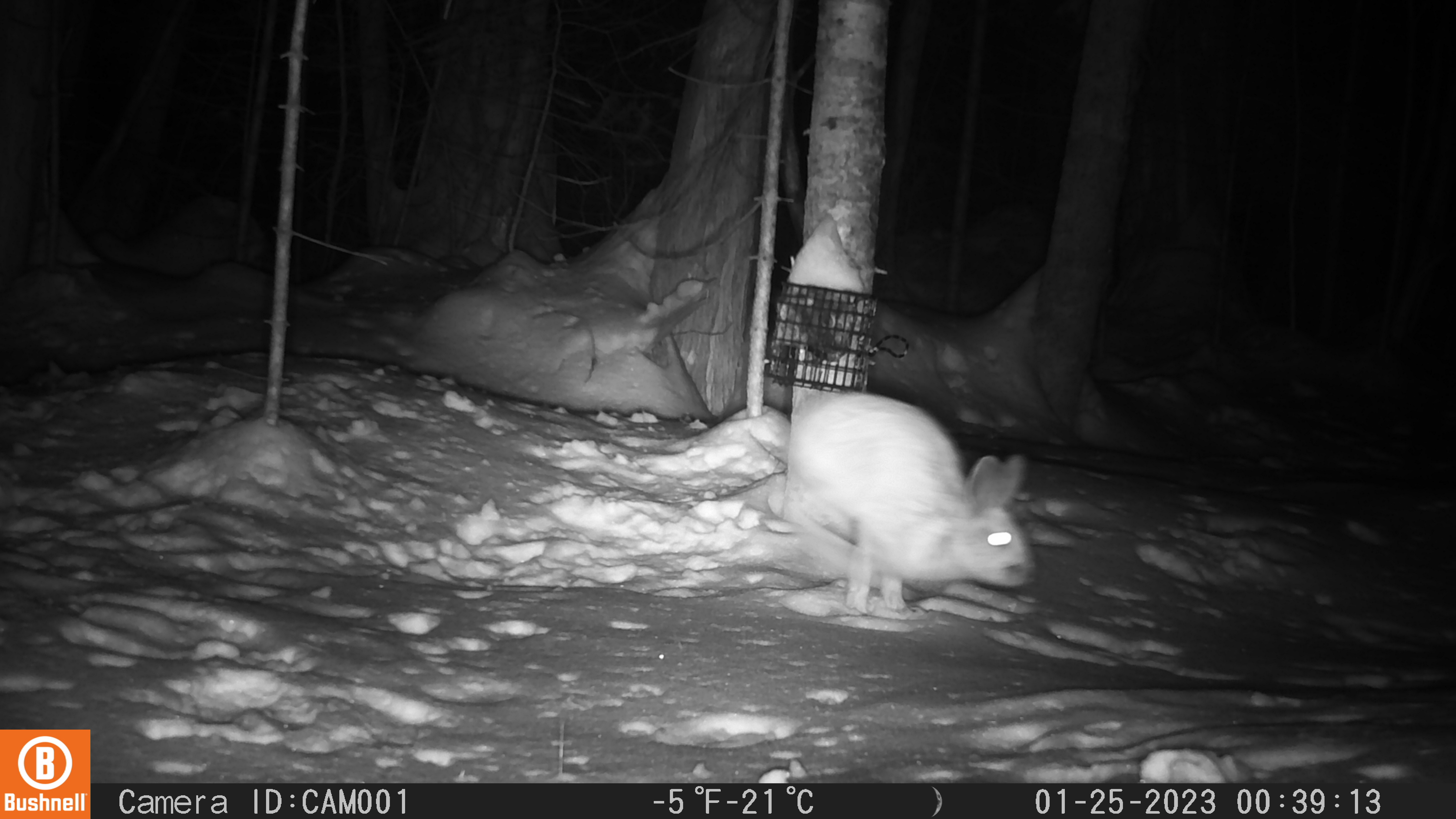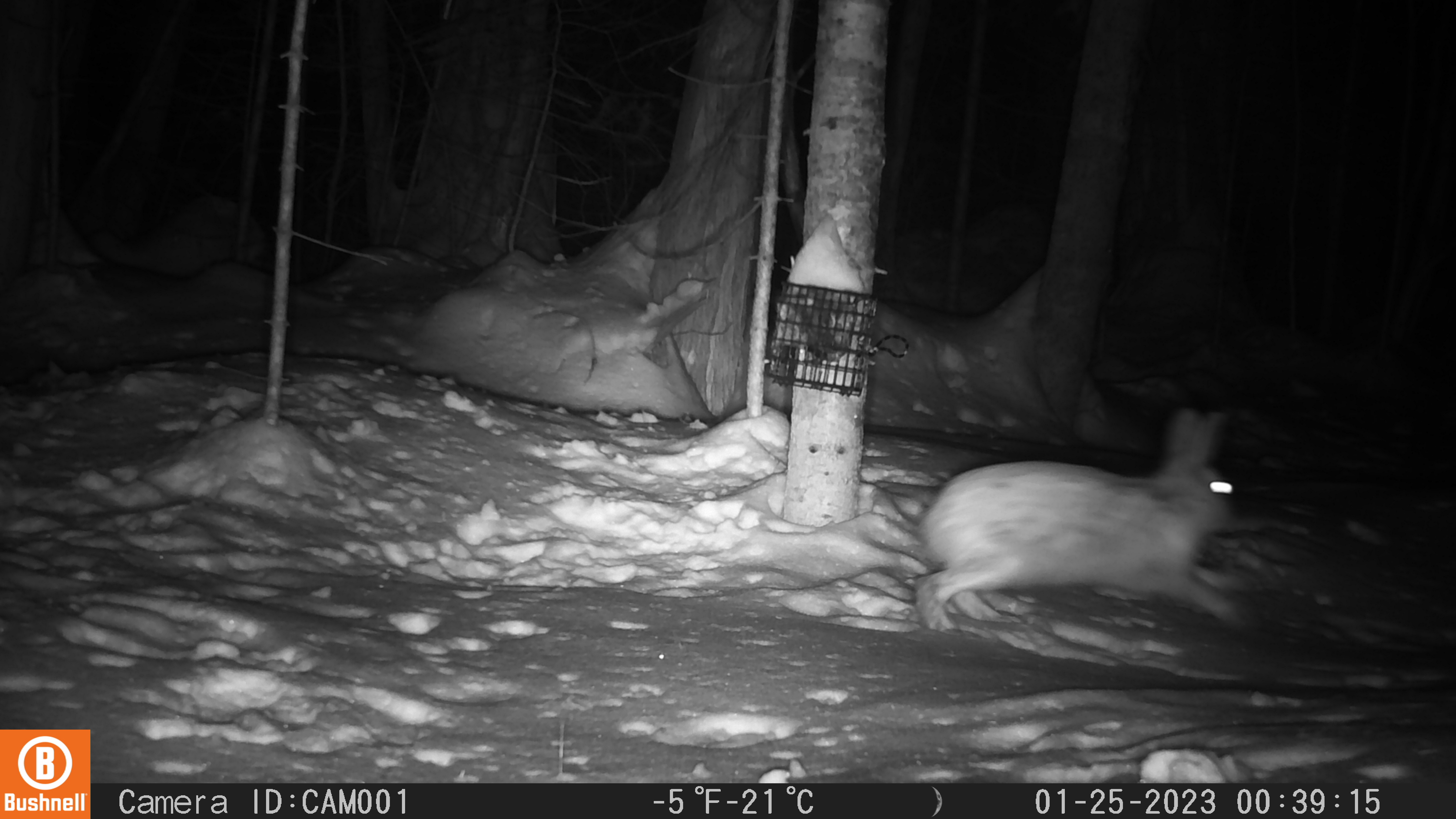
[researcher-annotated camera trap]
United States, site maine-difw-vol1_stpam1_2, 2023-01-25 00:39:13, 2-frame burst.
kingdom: Animalia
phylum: Chordata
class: Mammalia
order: Lagomorpha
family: Leporidae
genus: Lepus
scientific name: Lepus americanus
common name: snowshoe hare